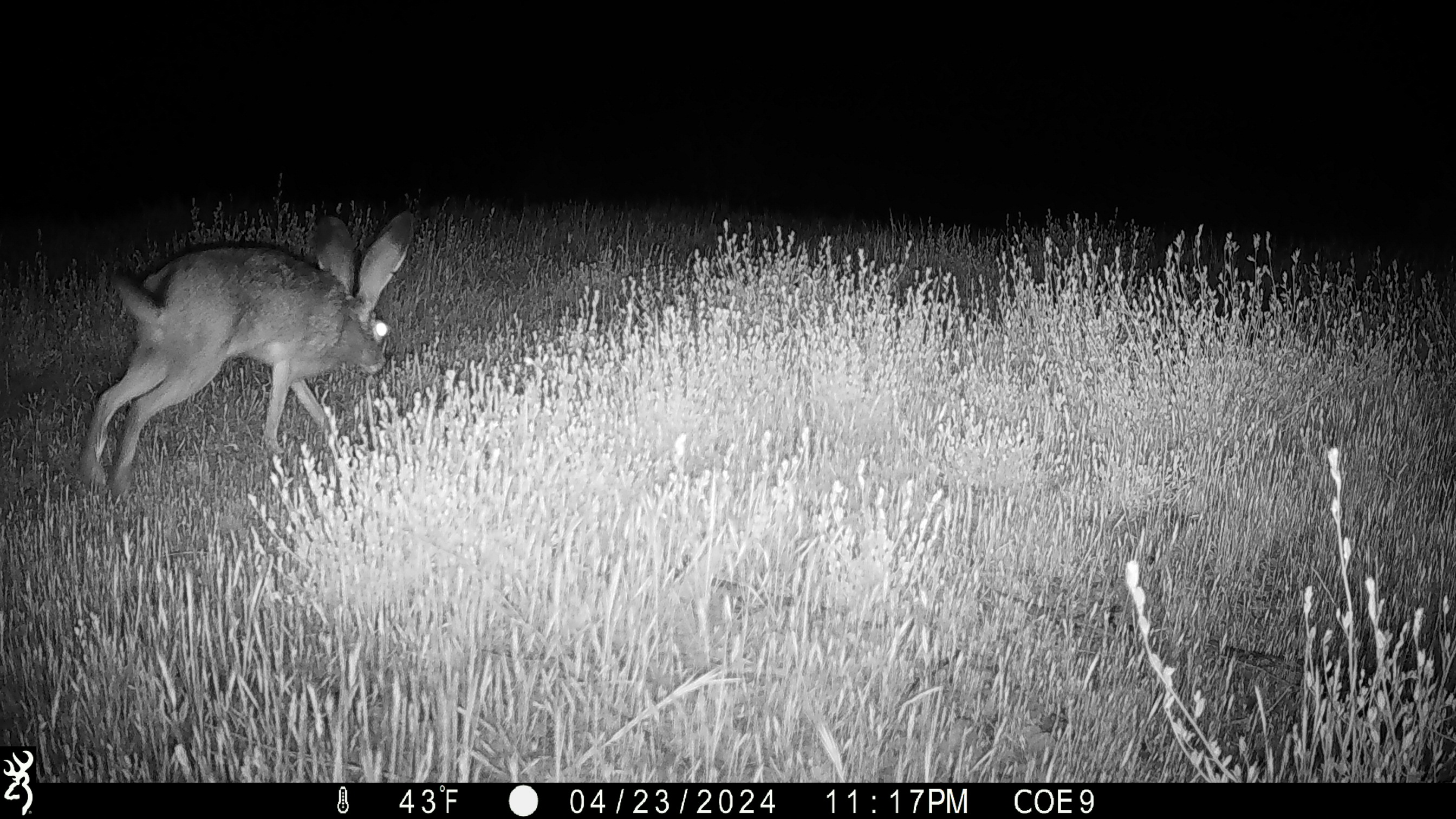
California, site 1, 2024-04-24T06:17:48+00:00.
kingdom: Animalia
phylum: Chordata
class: Mammalia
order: Lagomorpha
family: Leporidae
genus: Lepus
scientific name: Lepus californicus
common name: black-tailed jackrabbit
Black-tailed jackrabbit (Lepus californicus).